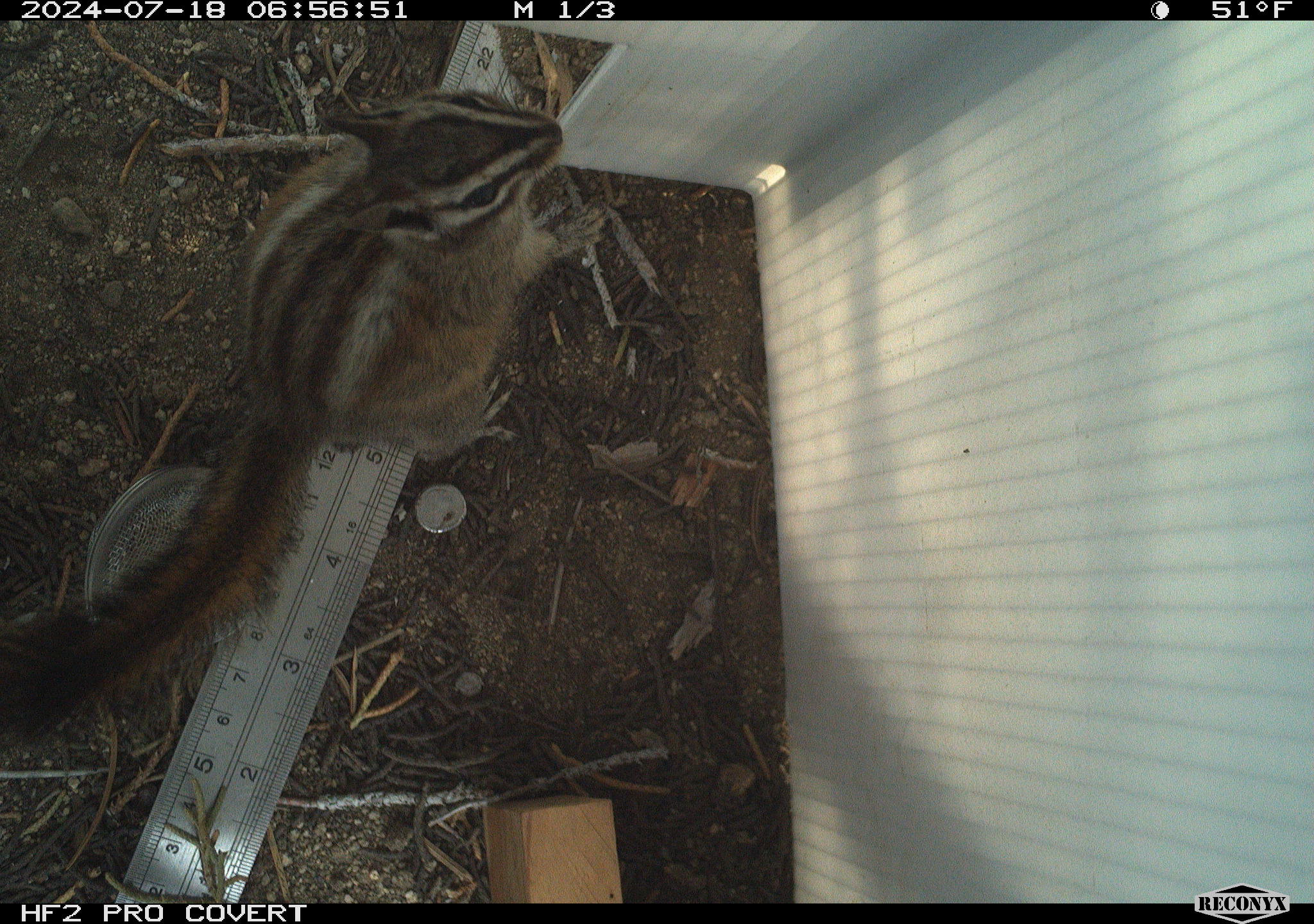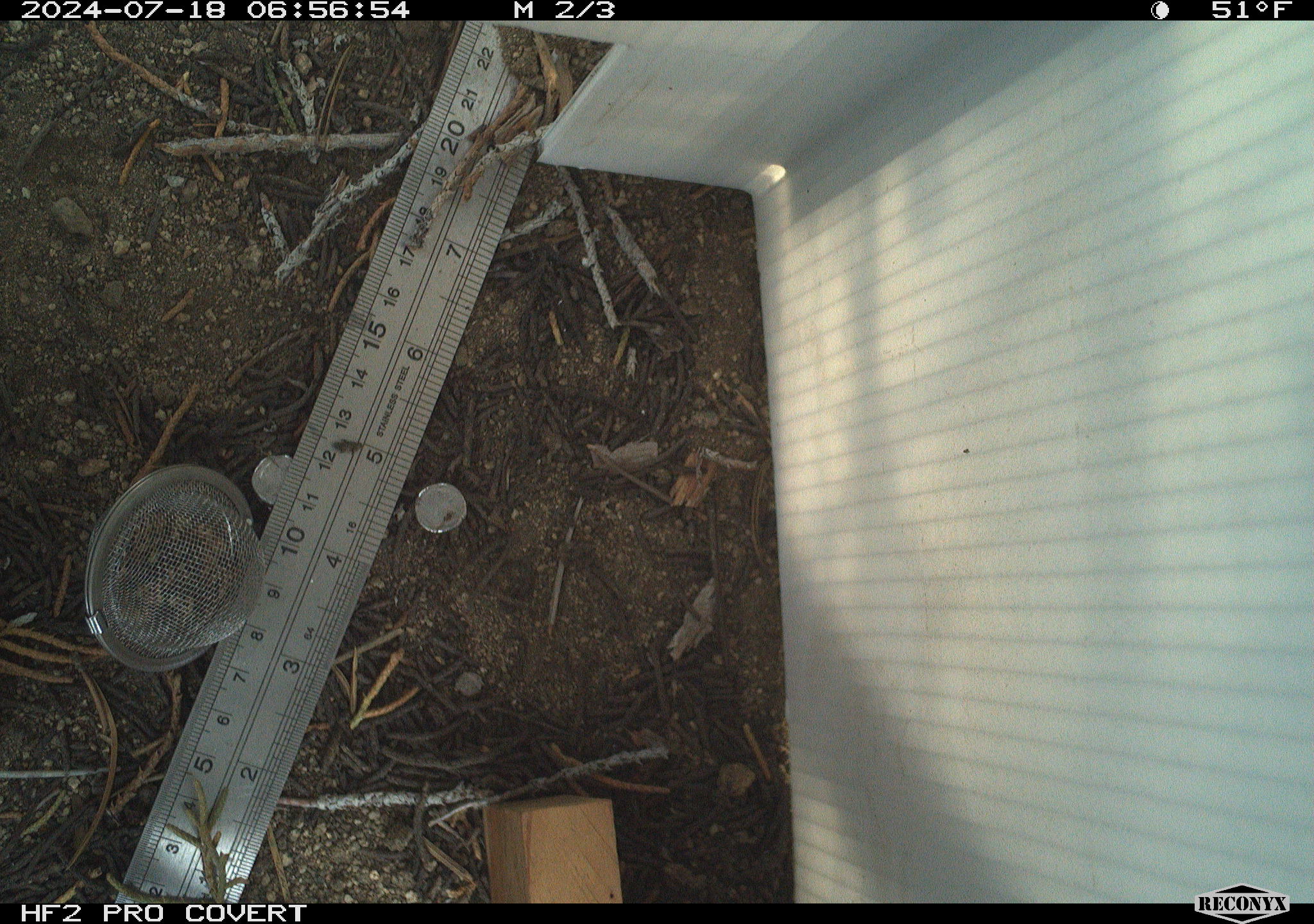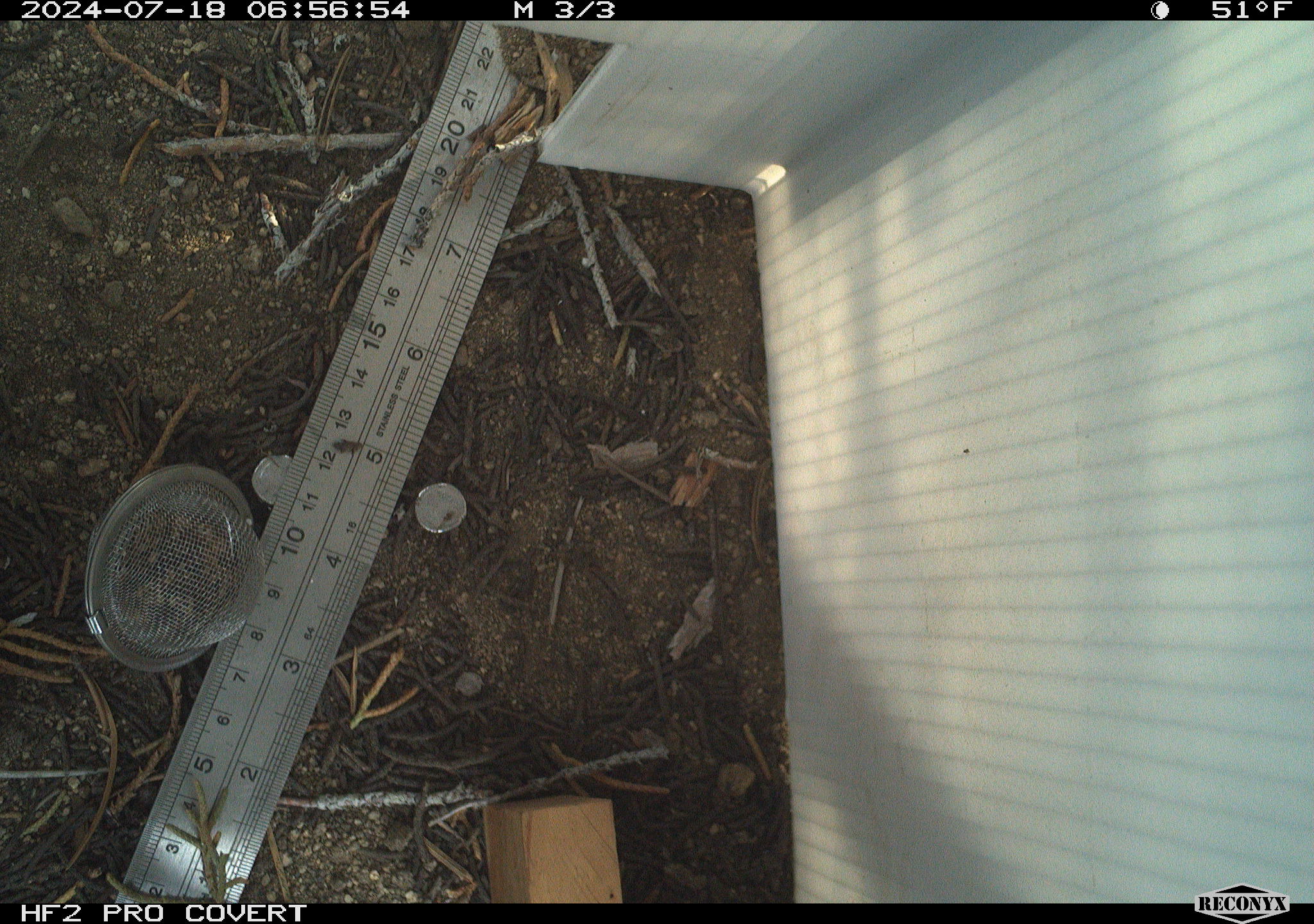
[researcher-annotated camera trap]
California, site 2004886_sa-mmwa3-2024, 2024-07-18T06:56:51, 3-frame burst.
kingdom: Animalia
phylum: Chordata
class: Mammalia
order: Rodentia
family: Sciuridae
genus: Neotamias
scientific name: Neotamias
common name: western chipmunks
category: neotamias species